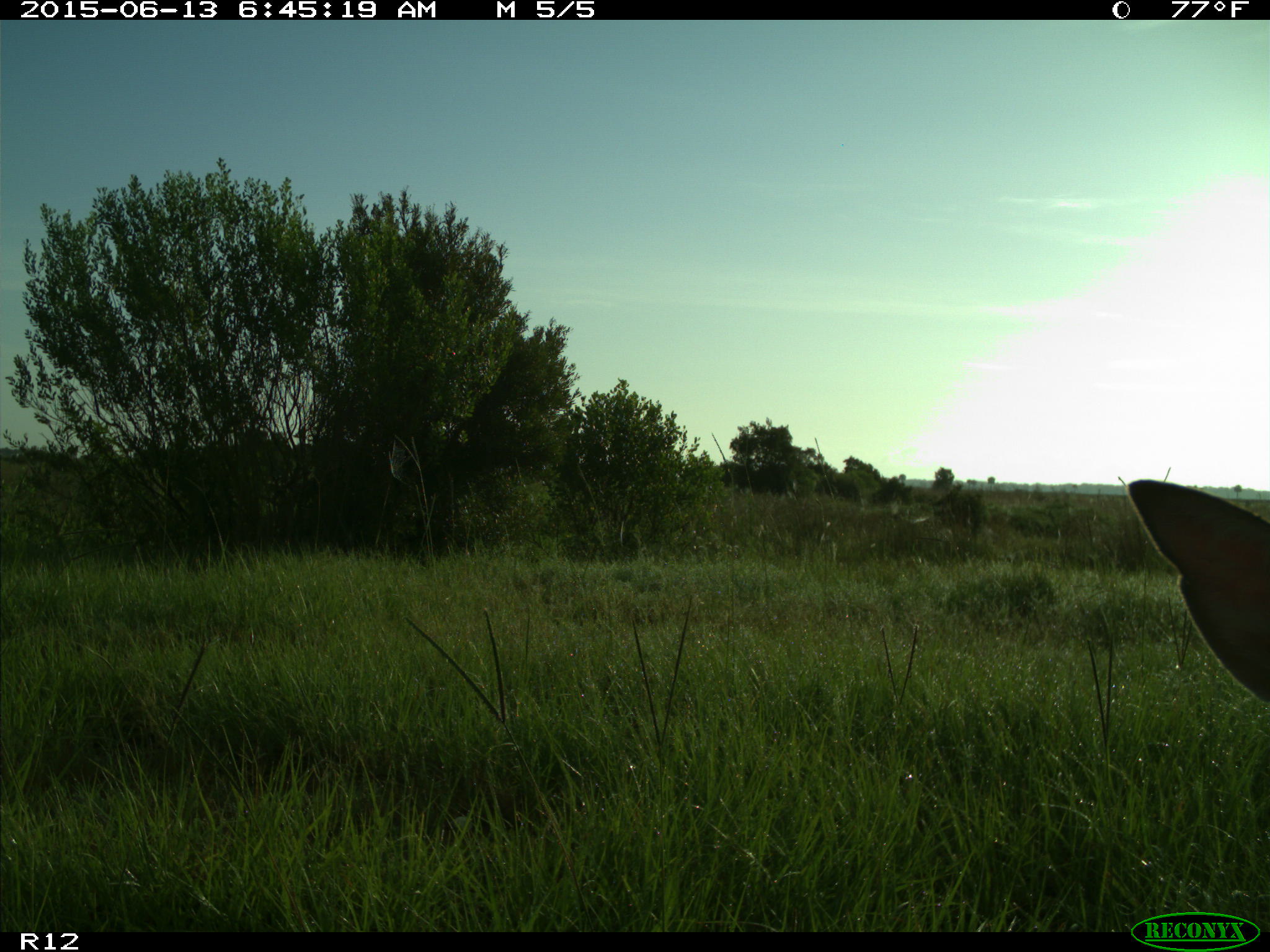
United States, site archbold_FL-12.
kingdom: Animalia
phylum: Chordata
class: Mammalia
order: Artiodactyla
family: Cervidae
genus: Odocoileus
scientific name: Odocoileus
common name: deer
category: unidentified deer